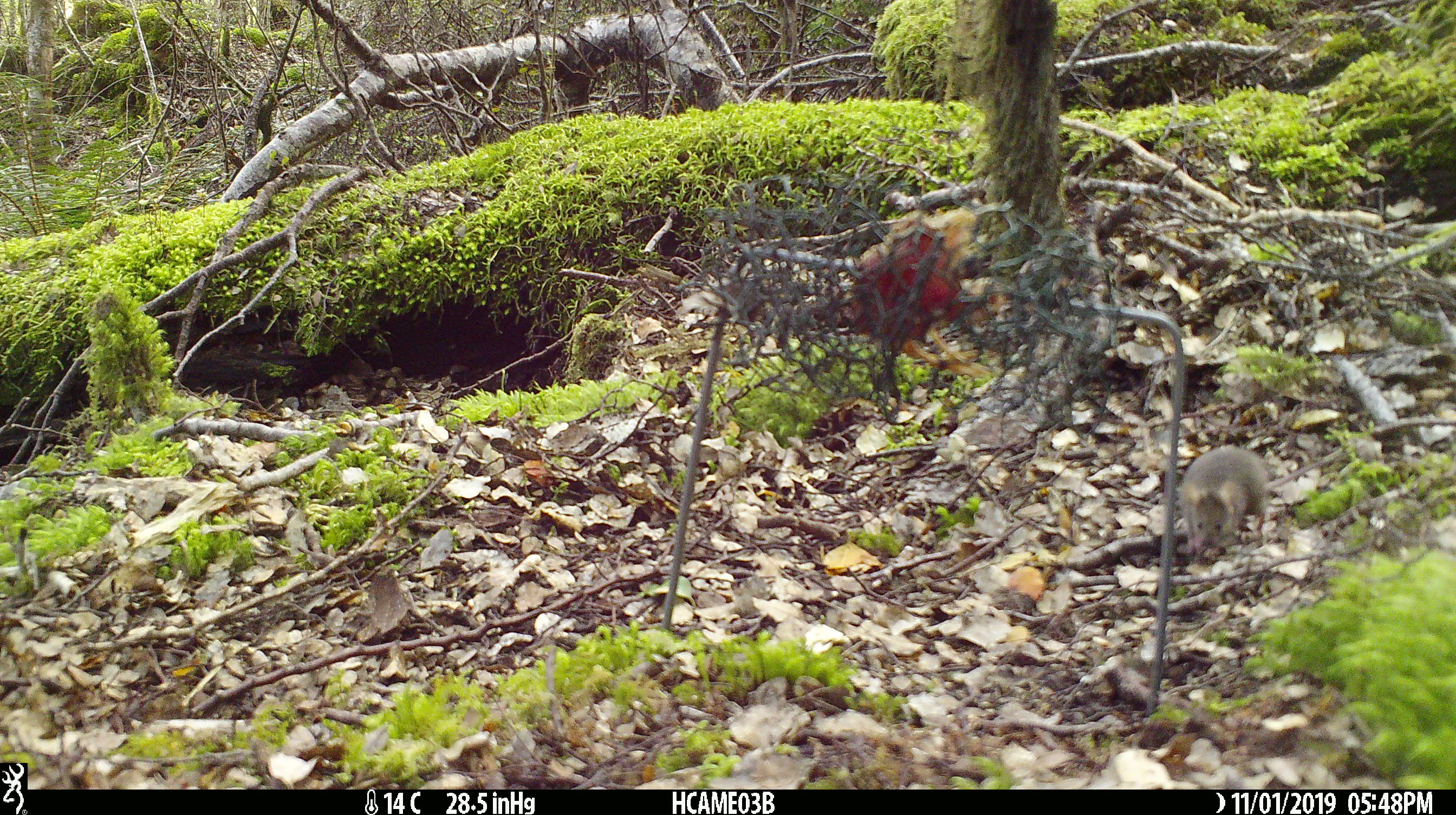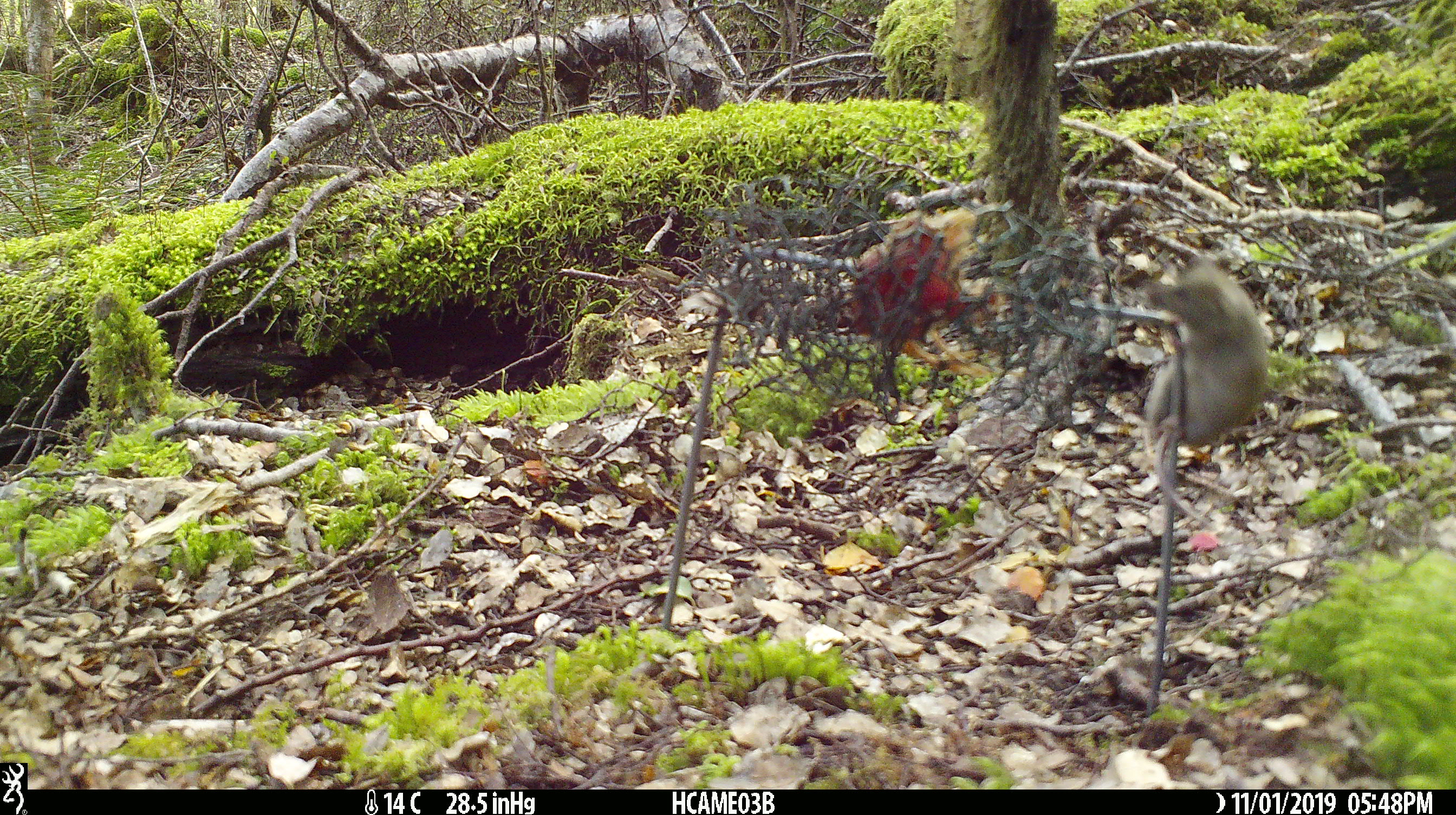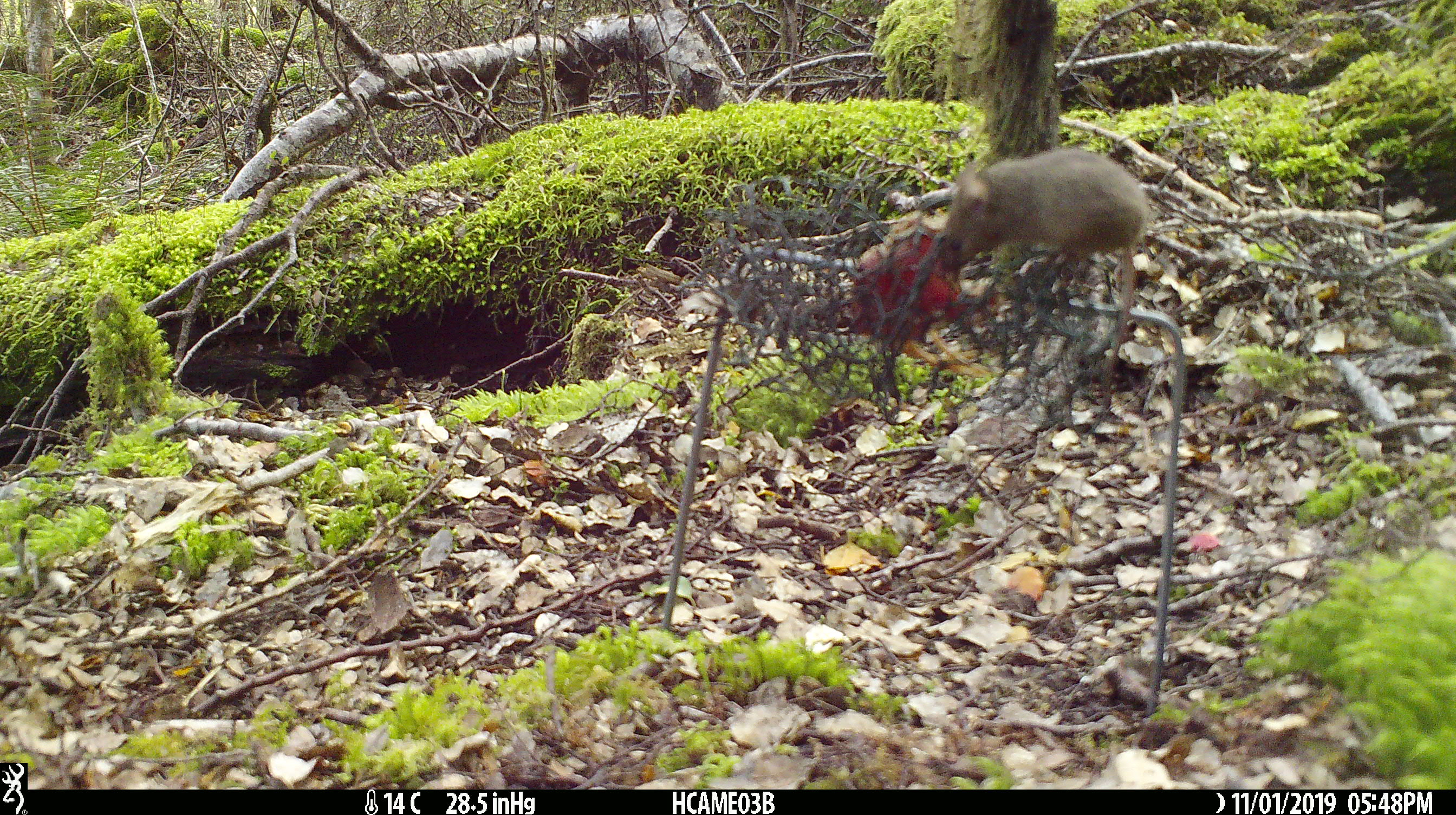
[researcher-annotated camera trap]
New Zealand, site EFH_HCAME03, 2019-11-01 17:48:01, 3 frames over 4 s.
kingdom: Animalia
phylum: Chordata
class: Mammalia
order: Rodentia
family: Muridae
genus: Mus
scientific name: Mus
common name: mouse